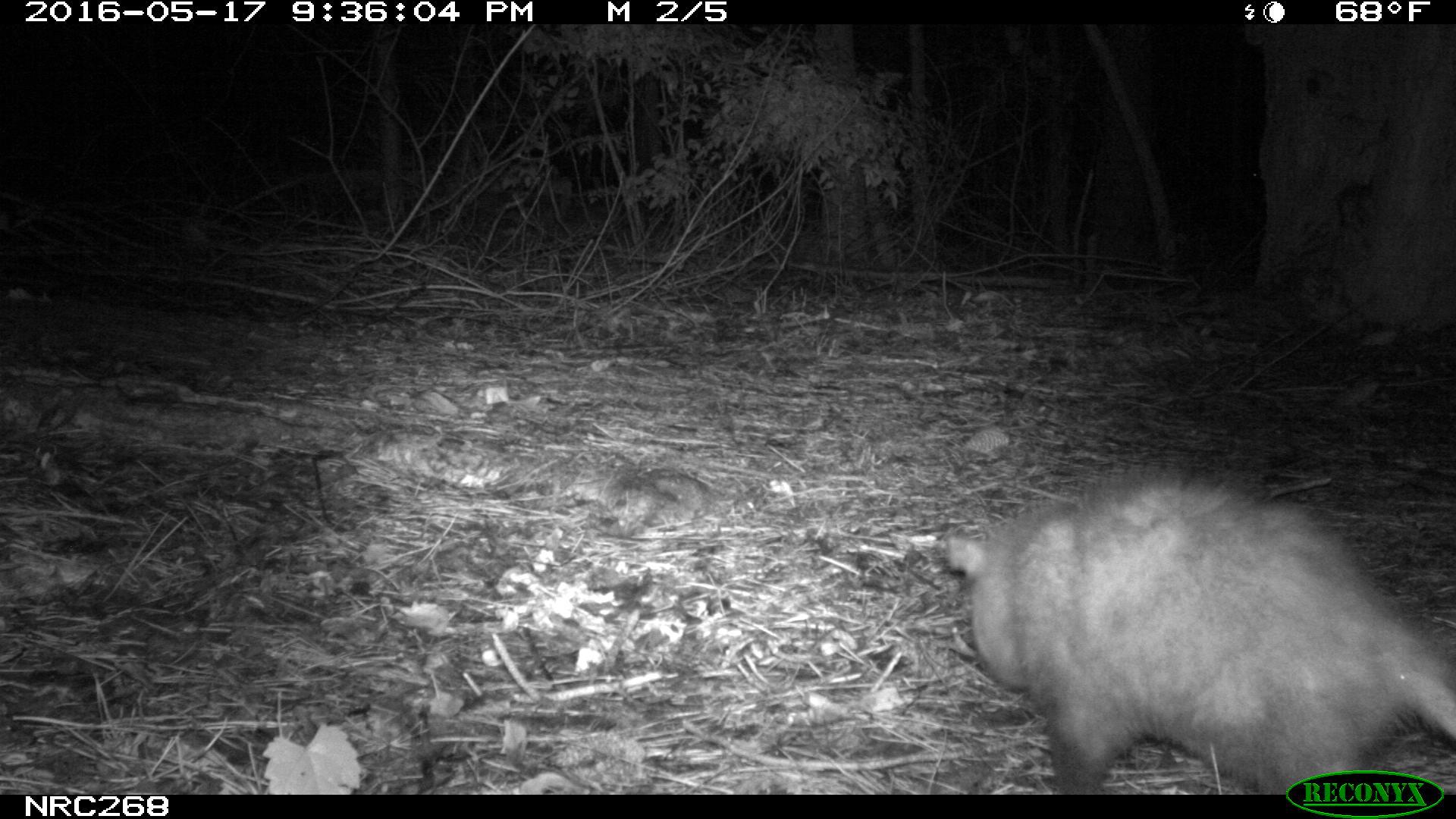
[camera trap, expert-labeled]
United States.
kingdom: Animalia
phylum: Chordata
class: Mammalia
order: Didelphimorphia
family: Didelphidae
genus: Didelphis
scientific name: Didelphis virginiana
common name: virginia opossum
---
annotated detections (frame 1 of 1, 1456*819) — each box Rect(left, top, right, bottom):
Virginia Opossum: Rect(931, 465, 1456, 791)